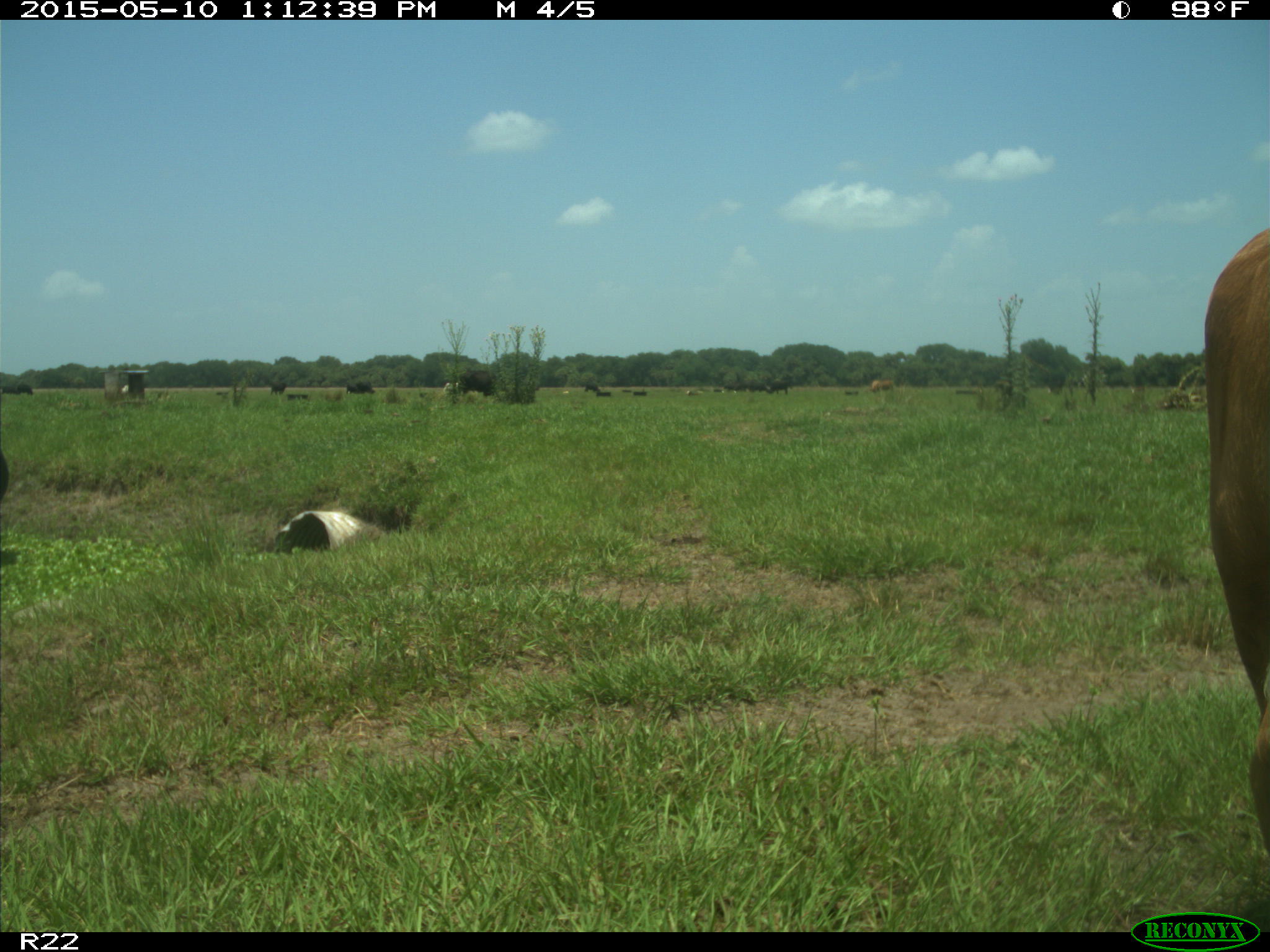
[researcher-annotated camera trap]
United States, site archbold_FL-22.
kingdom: Animalia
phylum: Chordata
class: Mammalia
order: Artiodactyla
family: Bovidae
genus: Bos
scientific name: Bos taurus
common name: domestic cow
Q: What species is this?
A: Bos taurus (domestic cow).